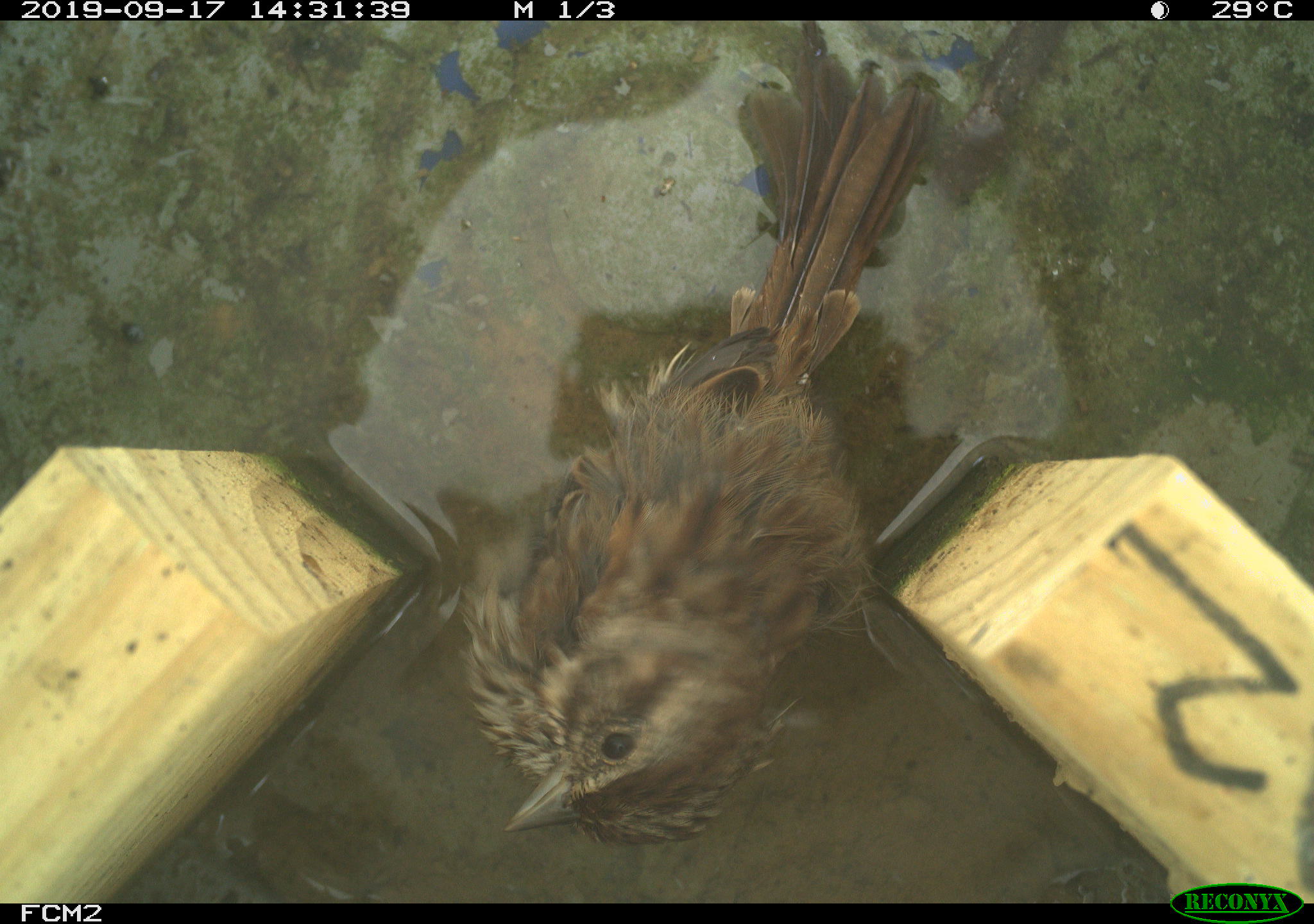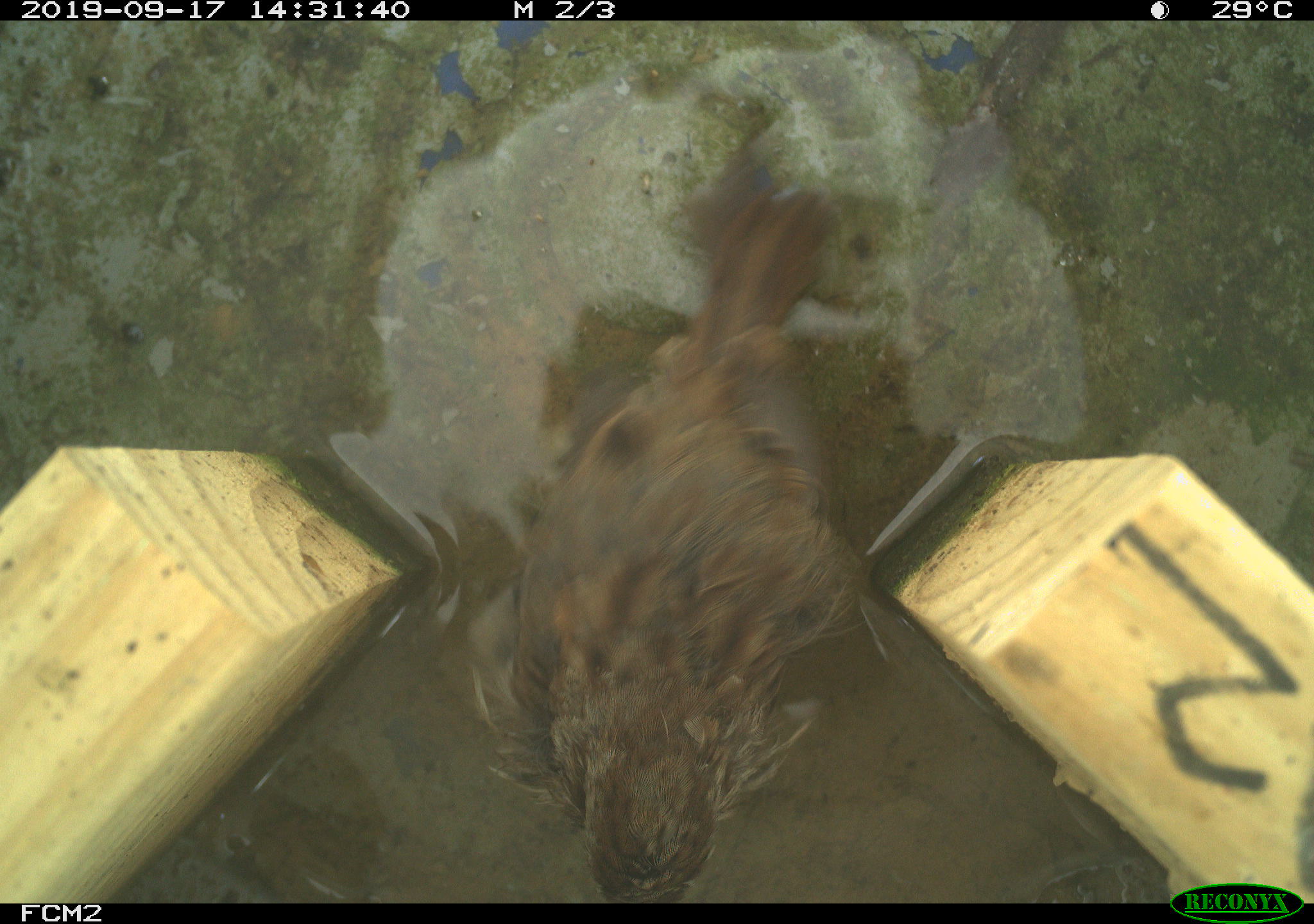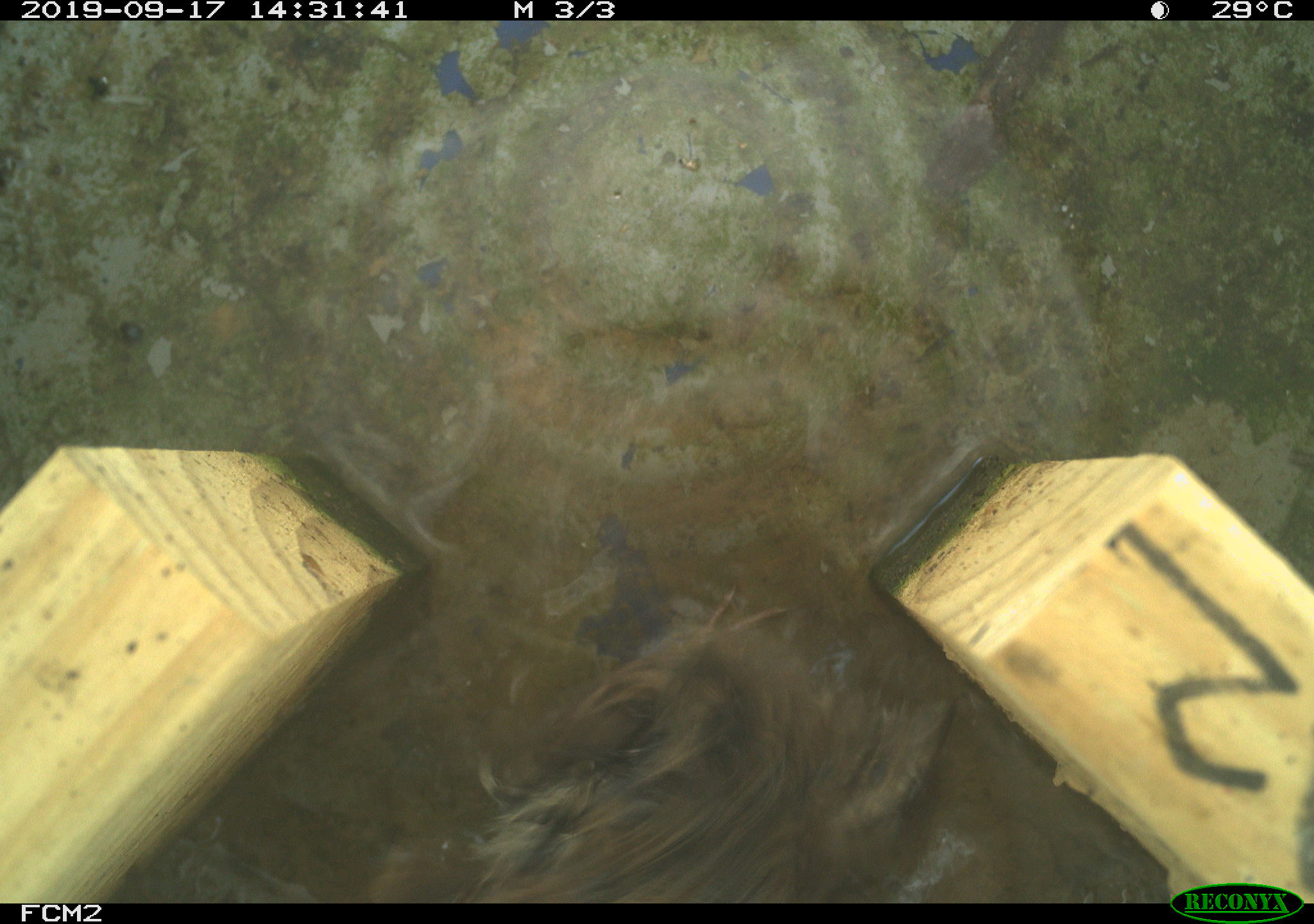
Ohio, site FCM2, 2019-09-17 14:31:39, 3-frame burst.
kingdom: Animalia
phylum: Chordata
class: Aves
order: Passeriformes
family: Passerellidae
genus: Melospiza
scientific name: Melospiza melodia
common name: song sparrow